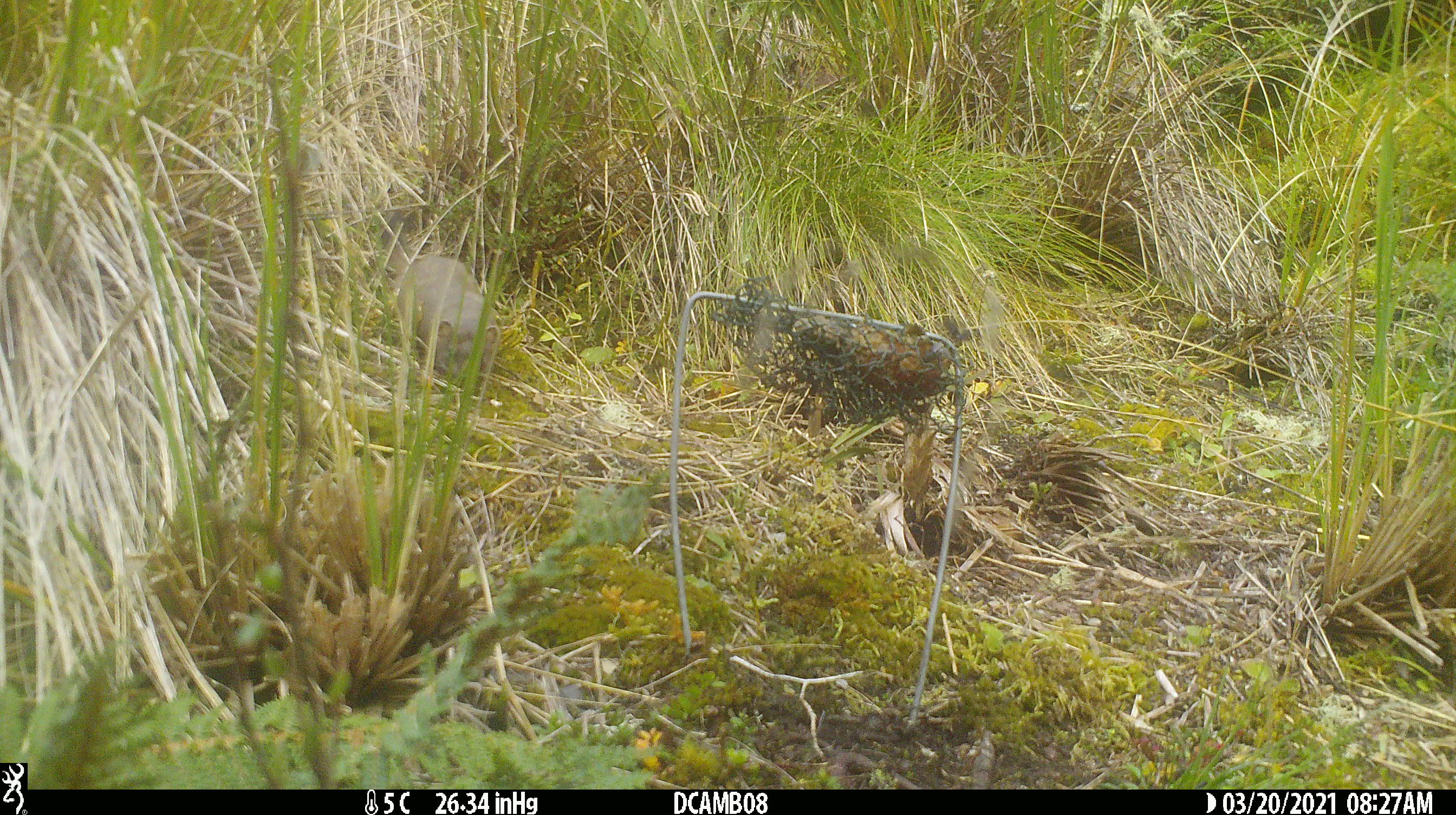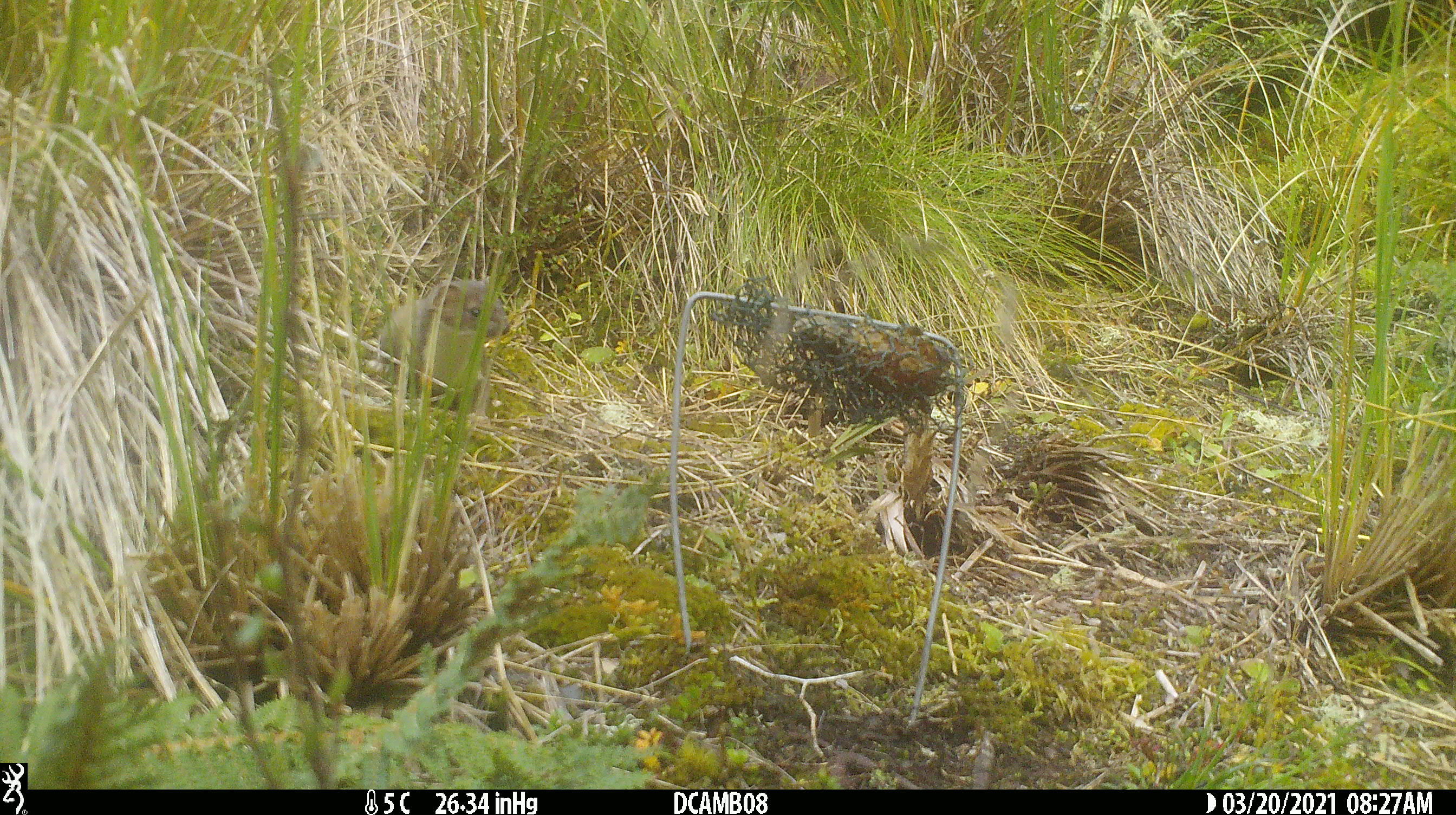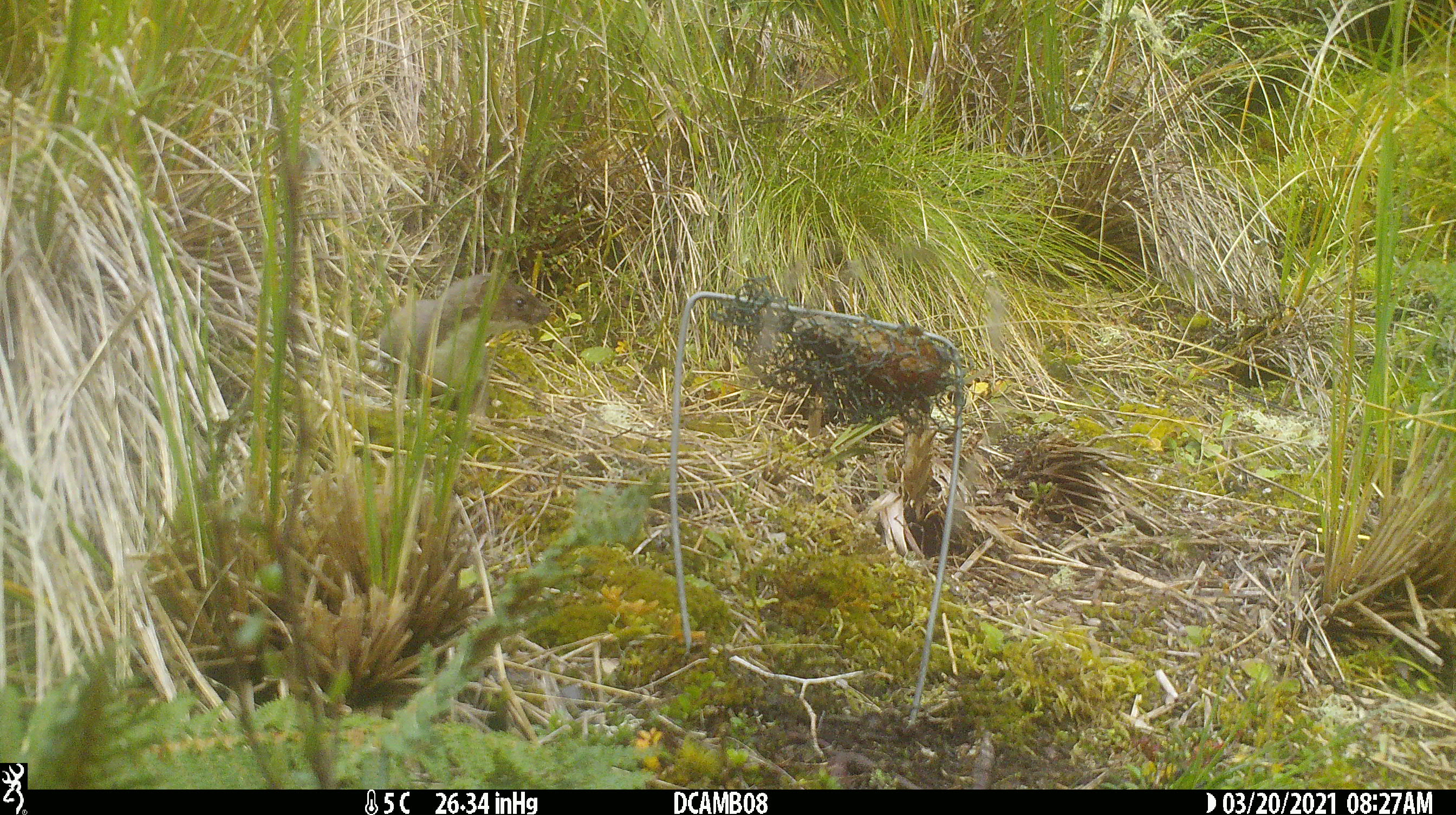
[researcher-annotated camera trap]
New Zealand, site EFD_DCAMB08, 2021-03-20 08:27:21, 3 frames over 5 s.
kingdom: Animalia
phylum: Chordata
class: Mammalia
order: Carnivora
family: Mustelidae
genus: Mustela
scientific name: Mustela erminea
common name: stoat